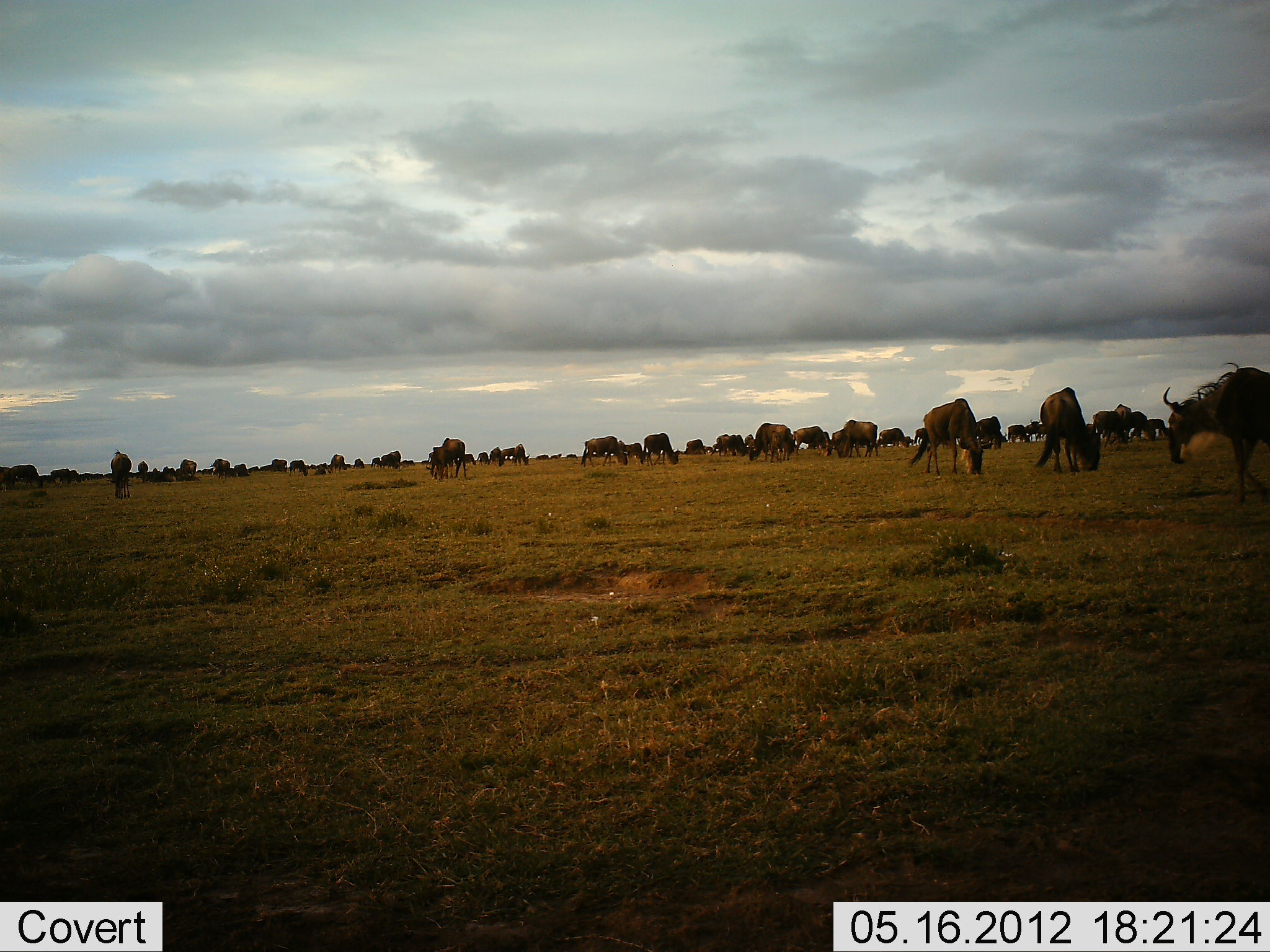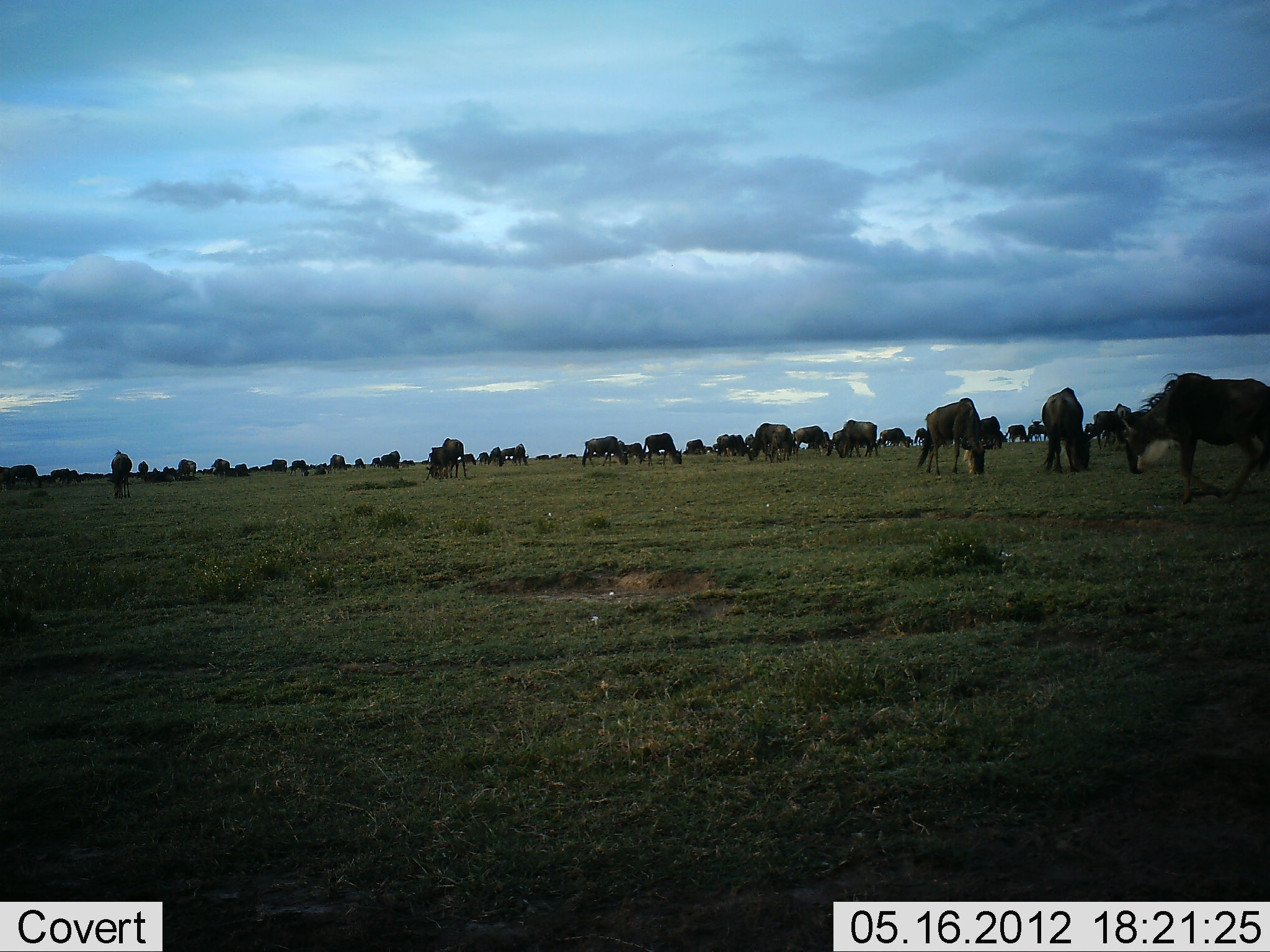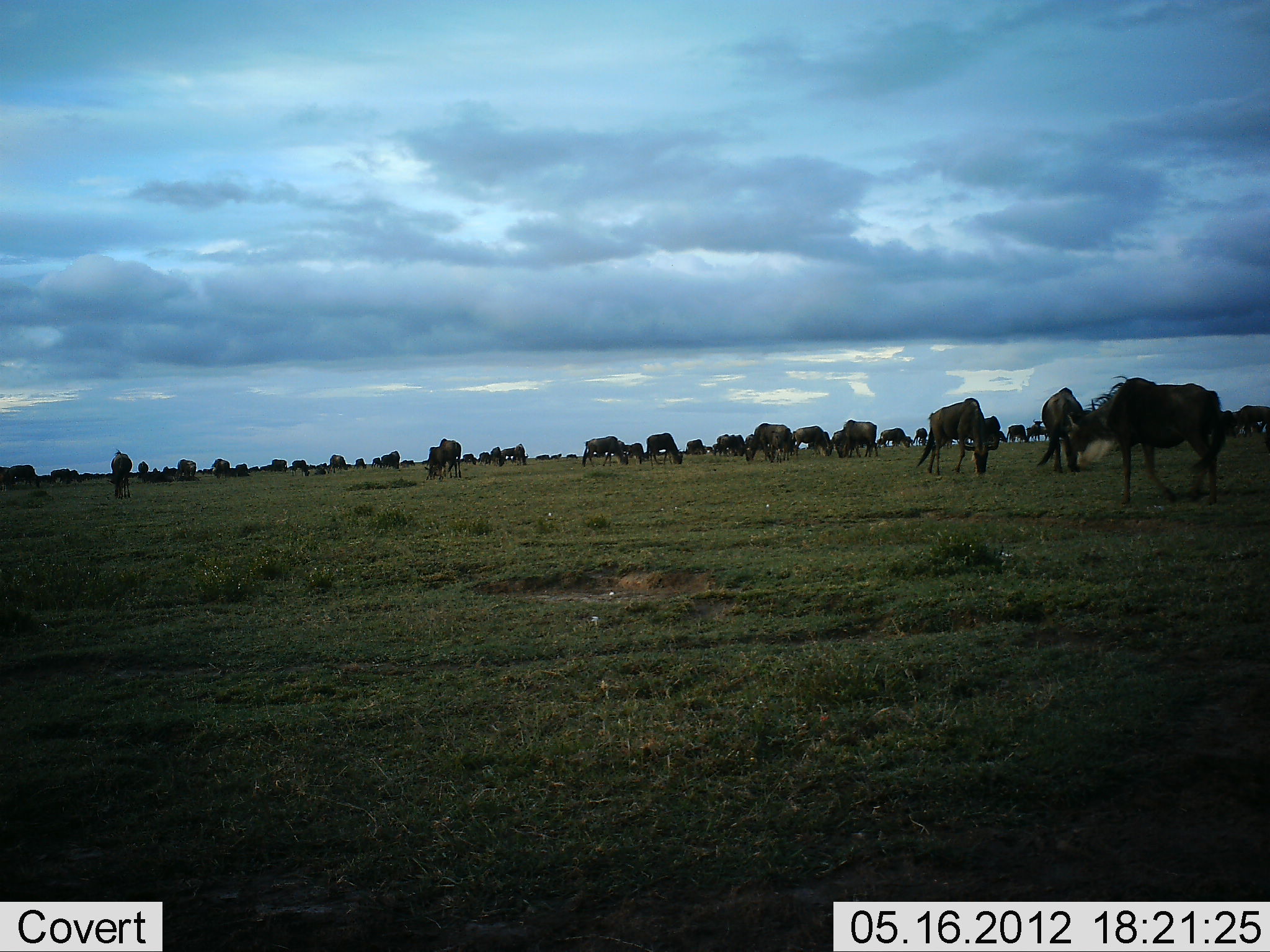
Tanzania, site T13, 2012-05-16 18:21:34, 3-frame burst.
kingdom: Animalia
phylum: Chordata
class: Mammalia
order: Artiodactyla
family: Bovidae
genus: Connochaetes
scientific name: Connochaetes taurinus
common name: blue wildebeest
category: wildebeest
Wildebeest (blue wildebeest) (Connochaetes taurinus), count 11-50. Behavior (volunteer vote fractions): standing 70%, resting 10%, moving 70%, interacting 0%. Young present (vote fraction): 0%. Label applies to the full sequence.